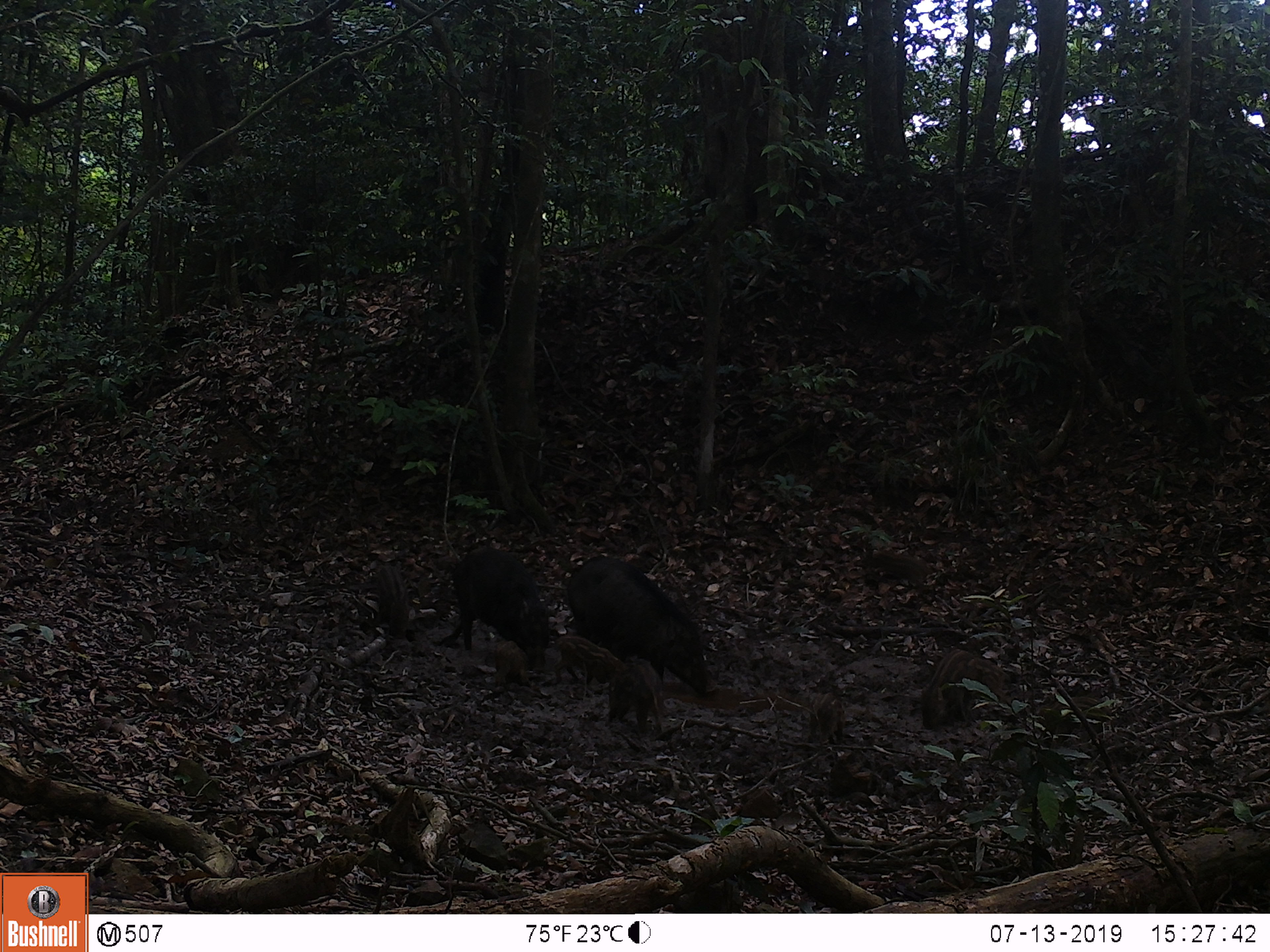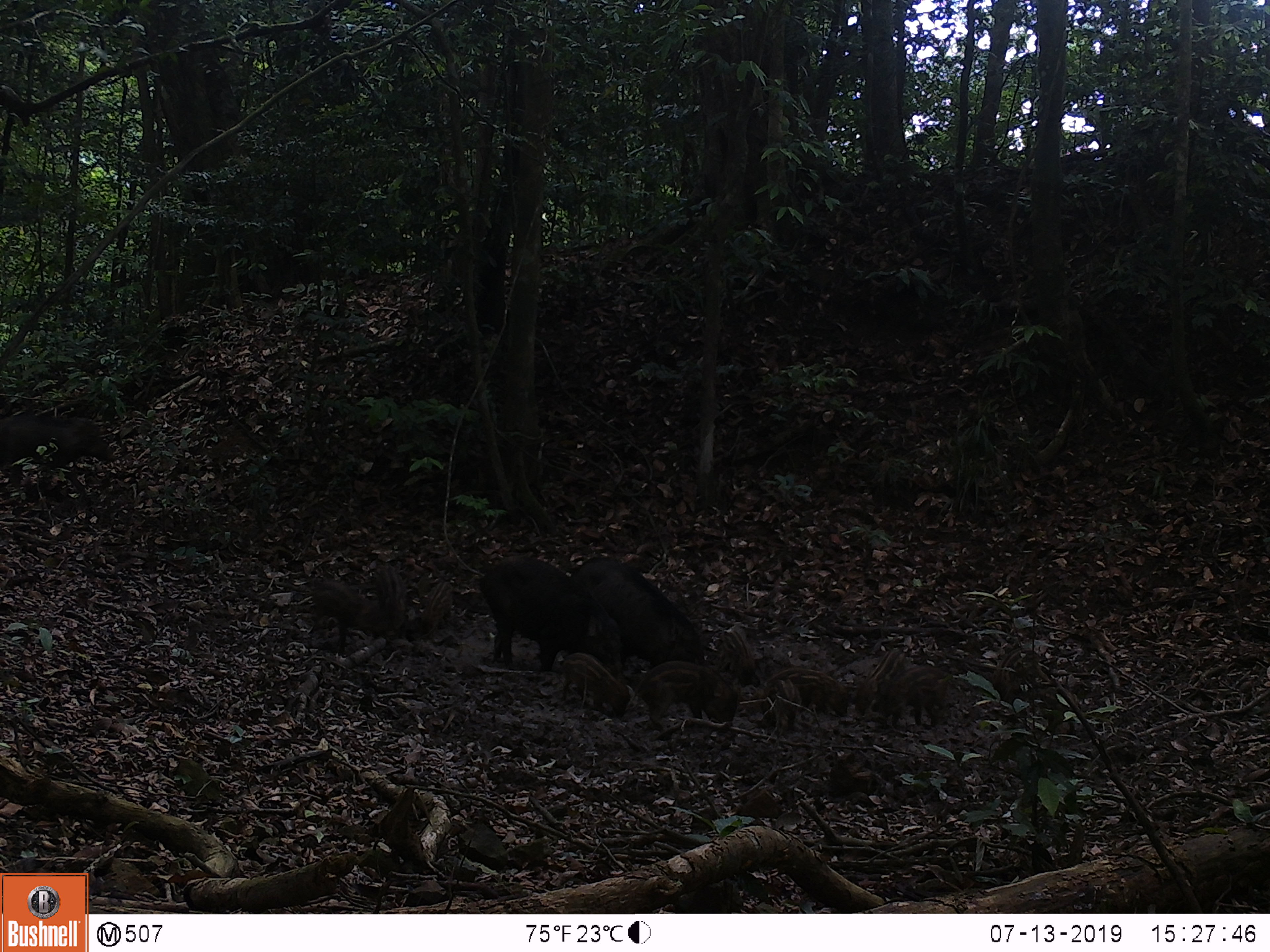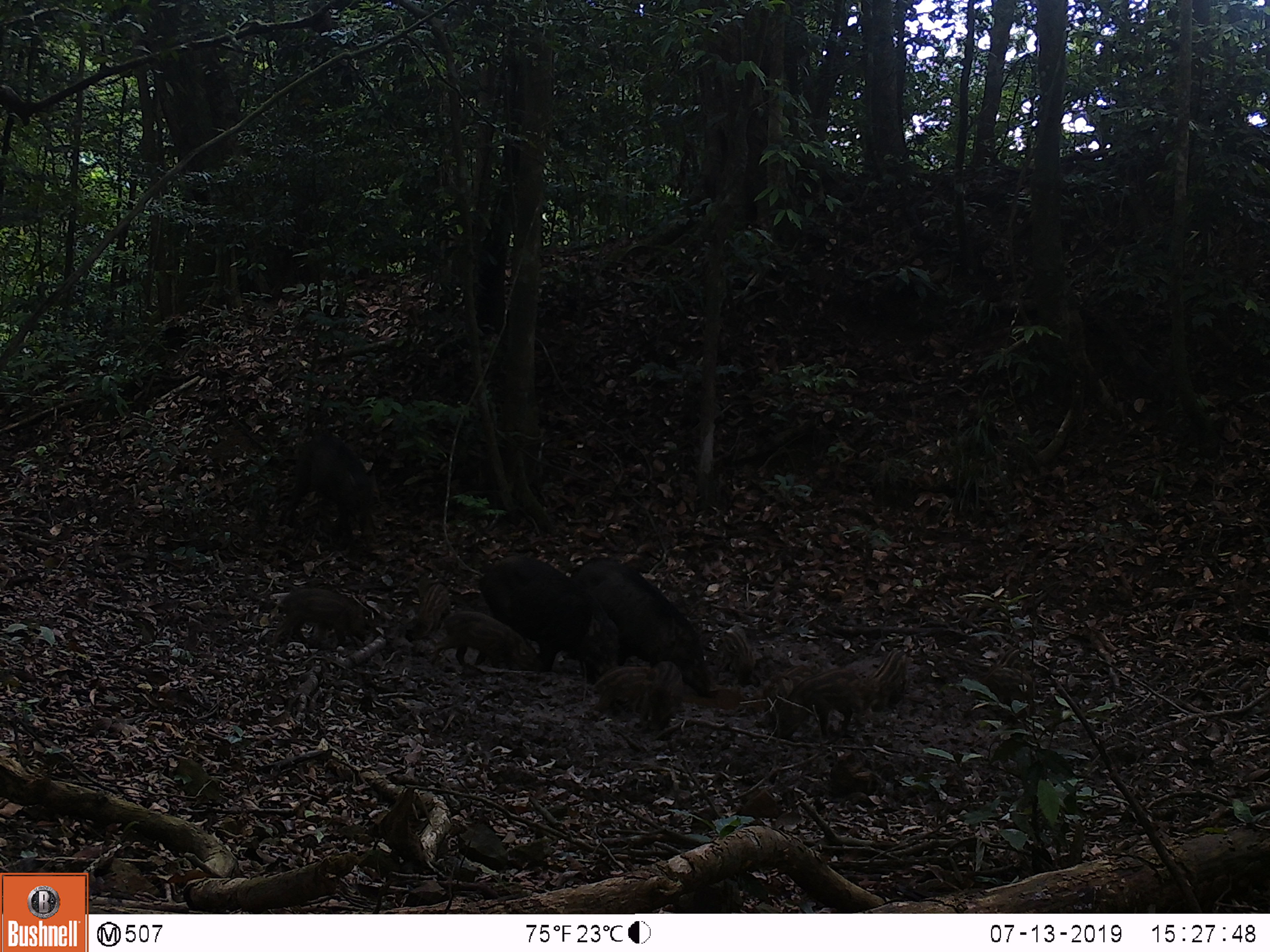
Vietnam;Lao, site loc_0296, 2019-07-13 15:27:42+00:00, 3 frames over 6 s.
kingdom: Animalia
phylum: Chordata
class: Mammalia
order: Artiodactyla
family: Suidae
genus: Sus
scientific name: Sus scrofa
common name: eurasian wild pig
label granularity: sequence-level